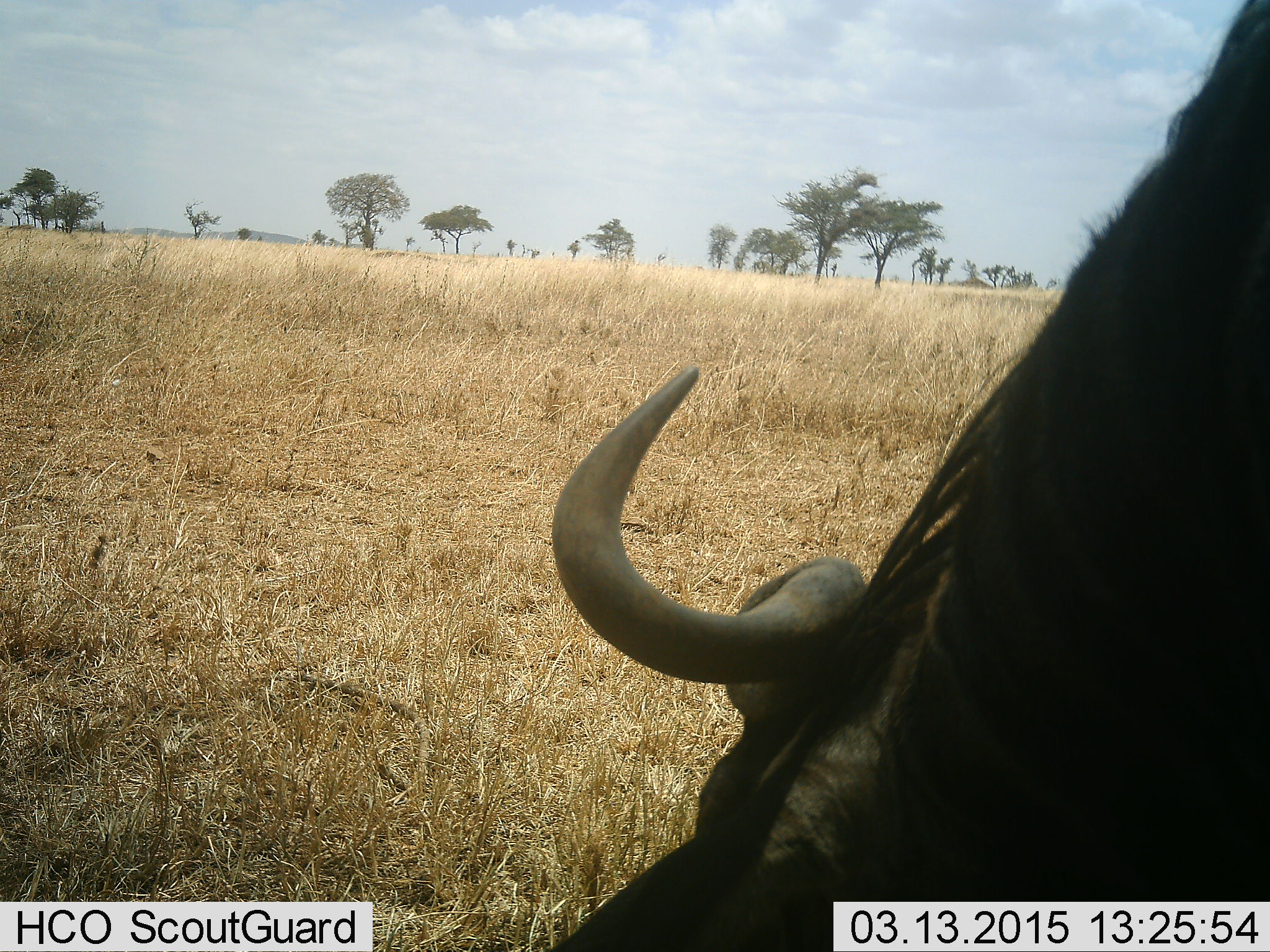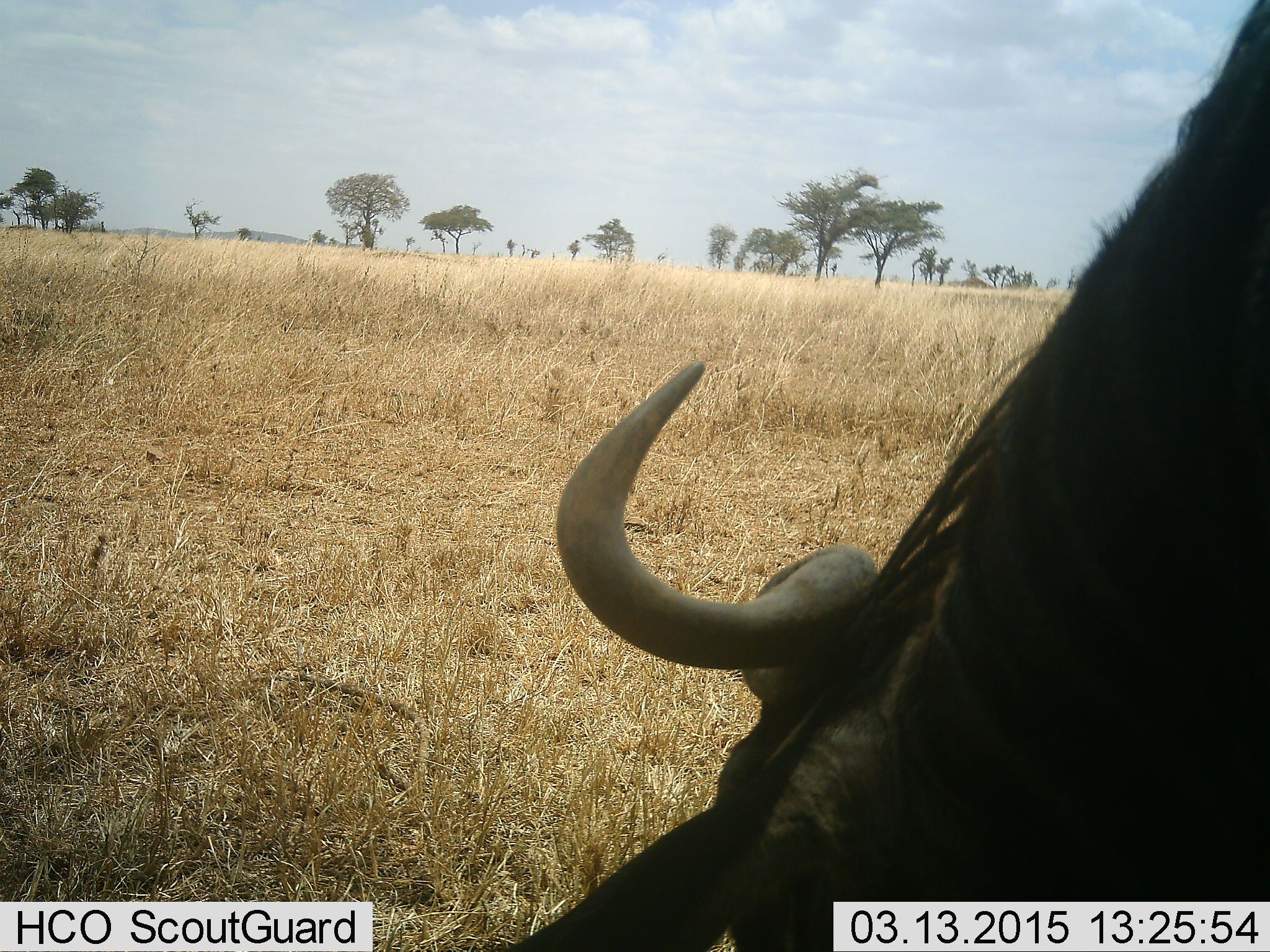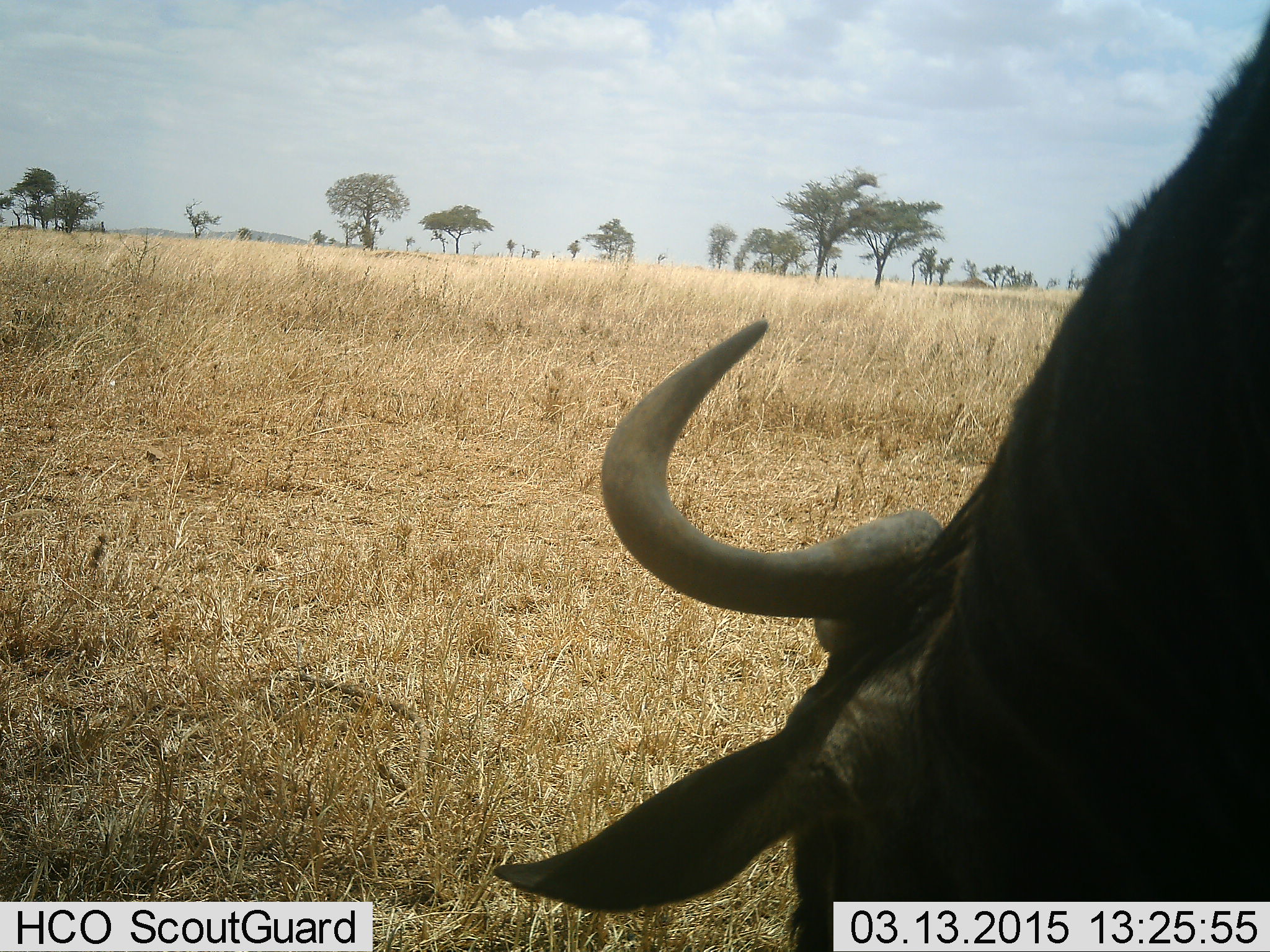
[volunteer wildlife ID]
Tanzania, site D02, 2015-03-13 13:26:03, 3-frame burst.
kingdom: Animalia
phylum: Chordata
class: Mammalia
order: Artiodactyla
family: Bovidae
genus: Connochaetes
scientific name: Connochaetes taurinus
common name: blue wildebeest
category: wildebeest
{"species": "wildebeest (blue wildebeest) (Connochaetes taurinus)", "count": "1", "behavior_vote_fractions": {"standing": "40%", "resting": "10%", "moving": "0%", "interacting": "0%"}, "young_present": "0%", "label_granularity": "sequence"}